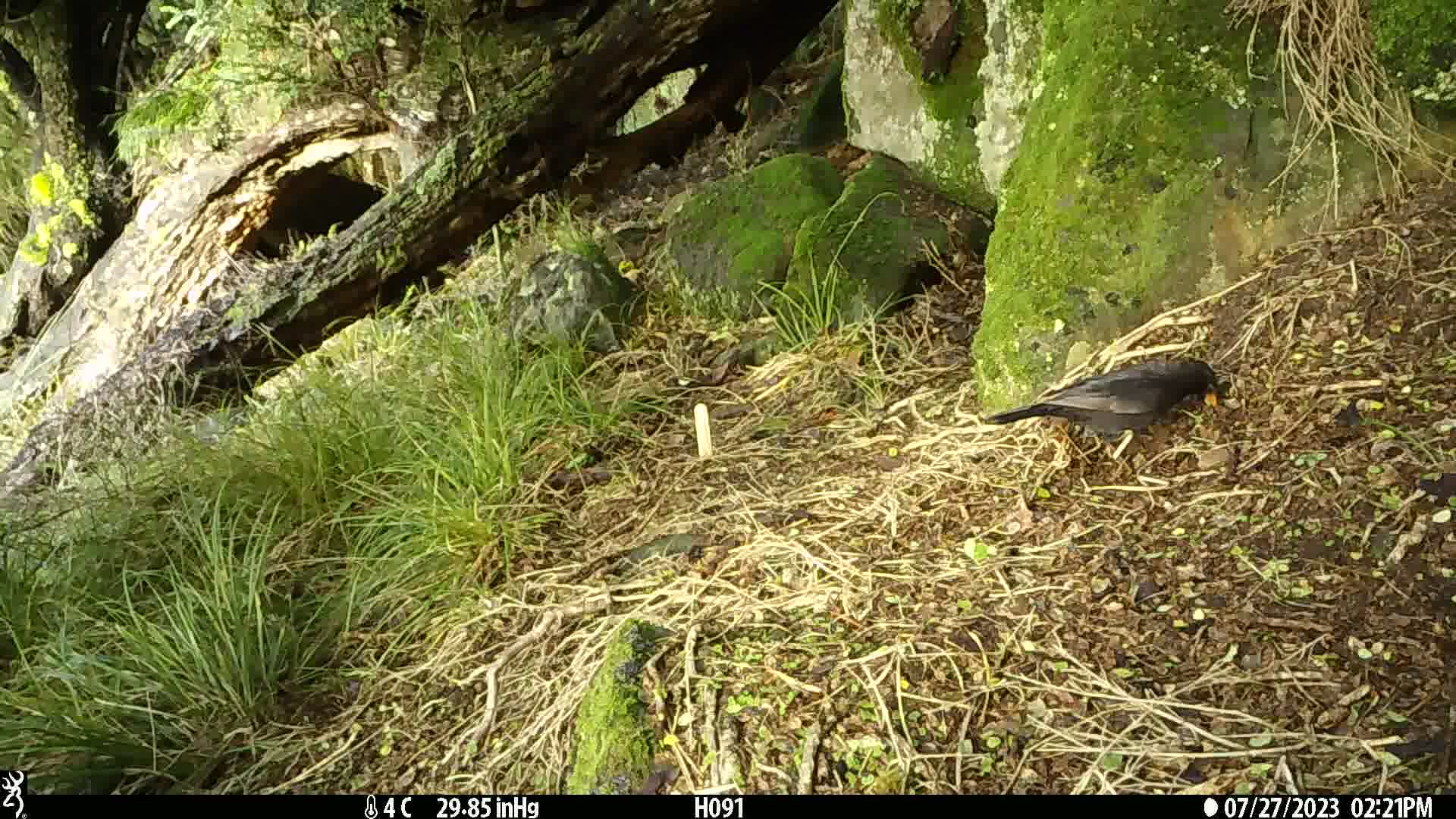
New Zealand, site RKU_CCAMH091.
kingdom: Animalia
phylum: Chordata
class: Aves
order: Passeriformes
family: Turdidae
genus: Turdus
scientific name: Turdus merula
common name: eurasian blackbird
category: blackbird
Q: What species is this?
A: Blackbird (eurasian blackbird) (Turdus merula).